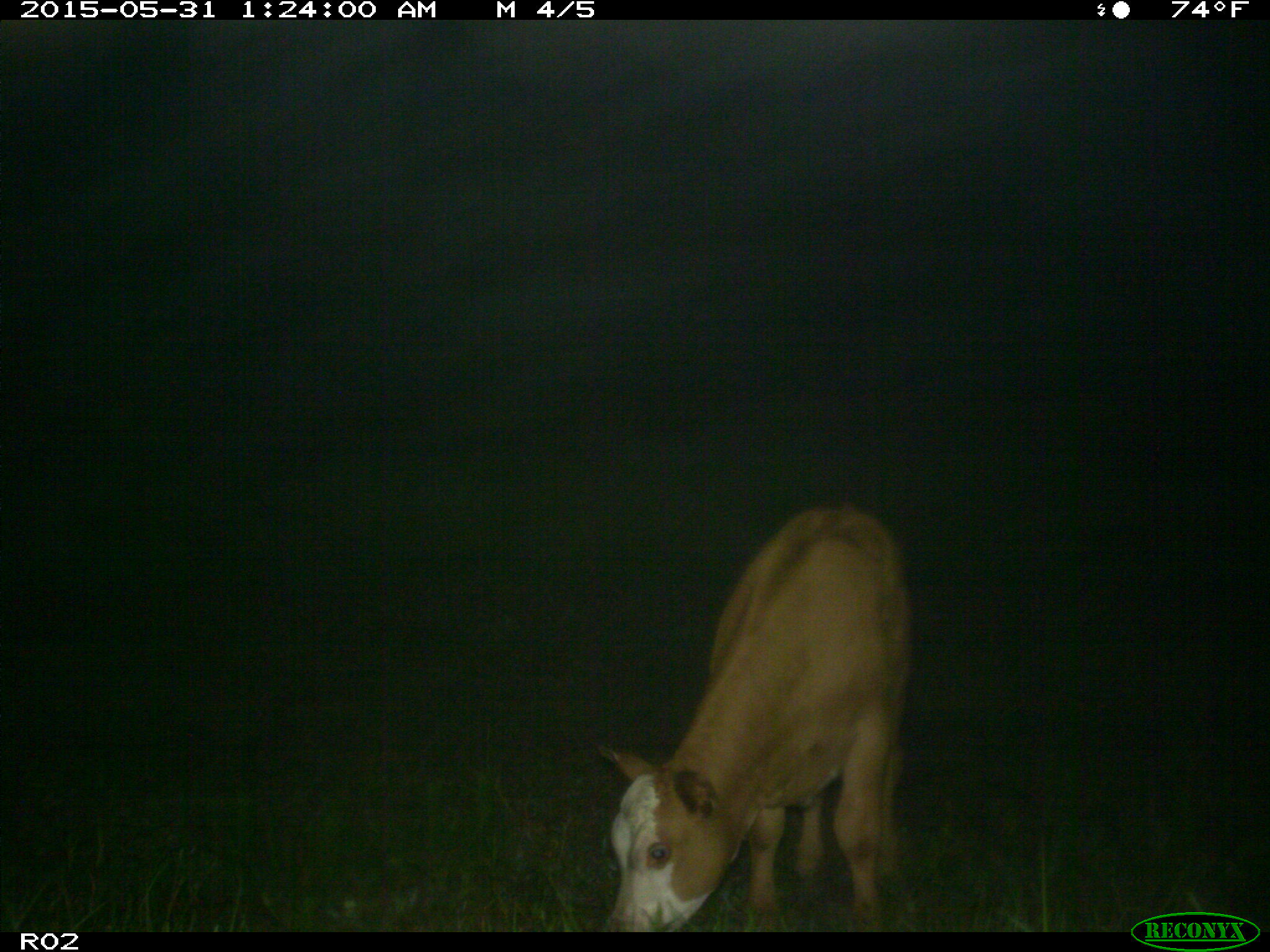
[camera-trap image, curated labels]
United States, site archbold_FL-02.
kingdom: Animalia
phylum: Chordata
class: Mammalia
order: Artiodactyla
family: Bovidae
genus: Bos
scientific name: Bos taurus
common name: domestic cow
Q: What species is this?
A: Bos taurus (domestic cow).